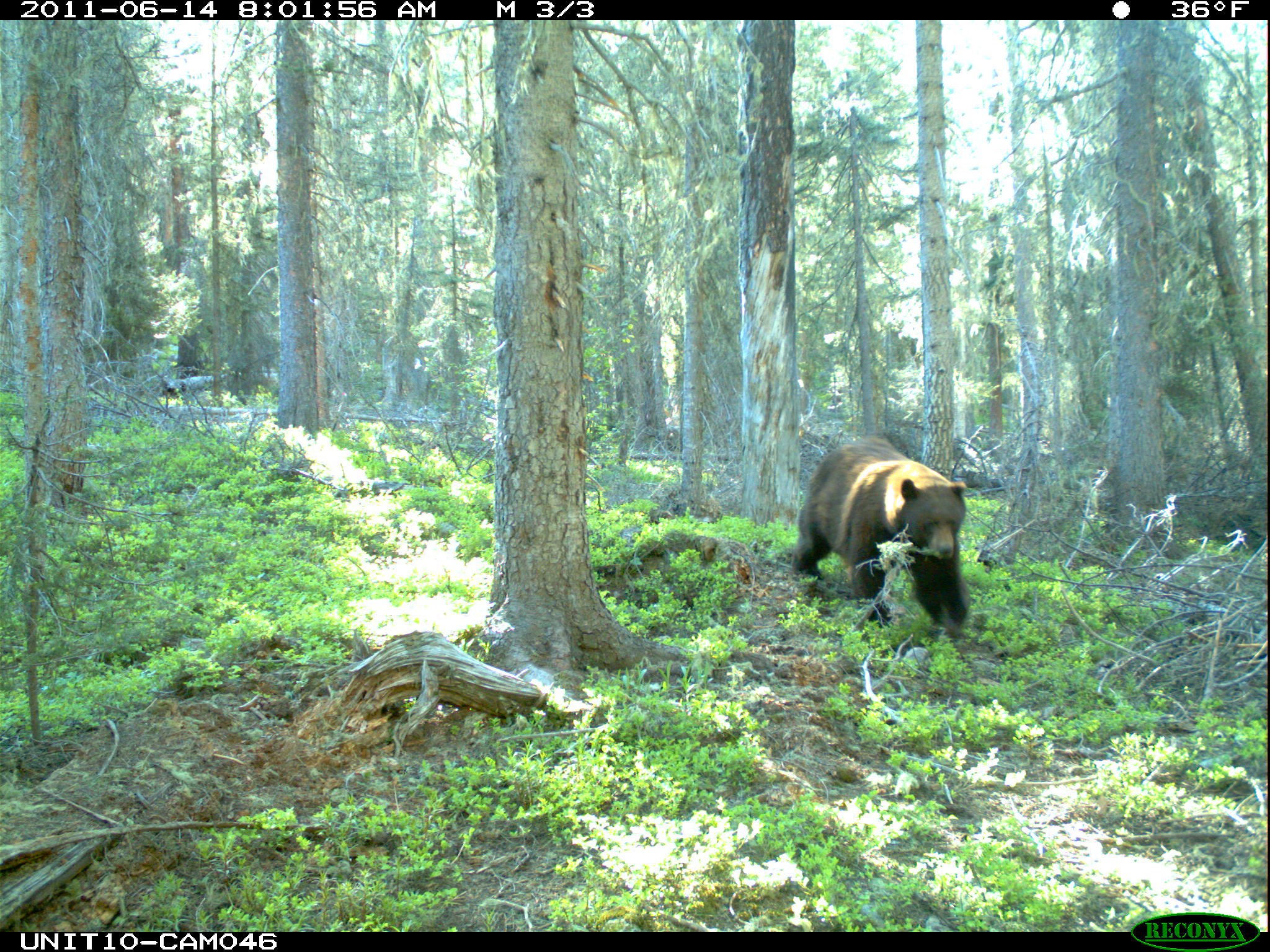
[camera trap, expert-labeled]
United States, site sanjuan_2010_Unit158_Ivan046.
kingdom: Animalia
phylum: Chordata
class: Mammalia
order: Carnivora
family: Ursidae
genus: Ursus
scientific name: Ursus americanus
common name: american black bear